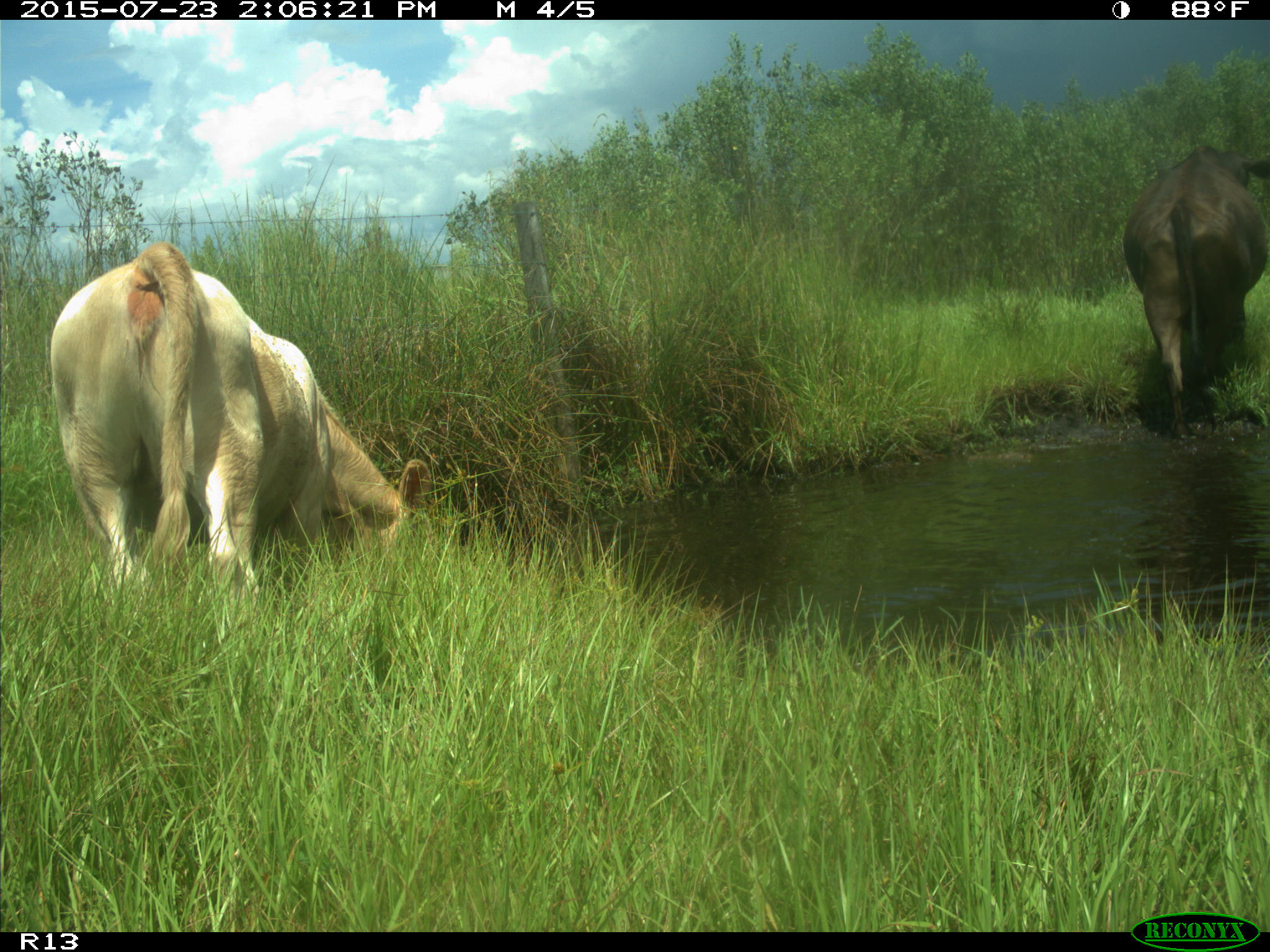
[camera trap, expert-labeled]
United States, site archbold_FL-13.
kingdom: Animalia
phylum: Chordata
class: Mammalia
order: Artiodactyla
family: Bovidae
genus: Bos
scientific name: Bos taurus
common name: domestic cow